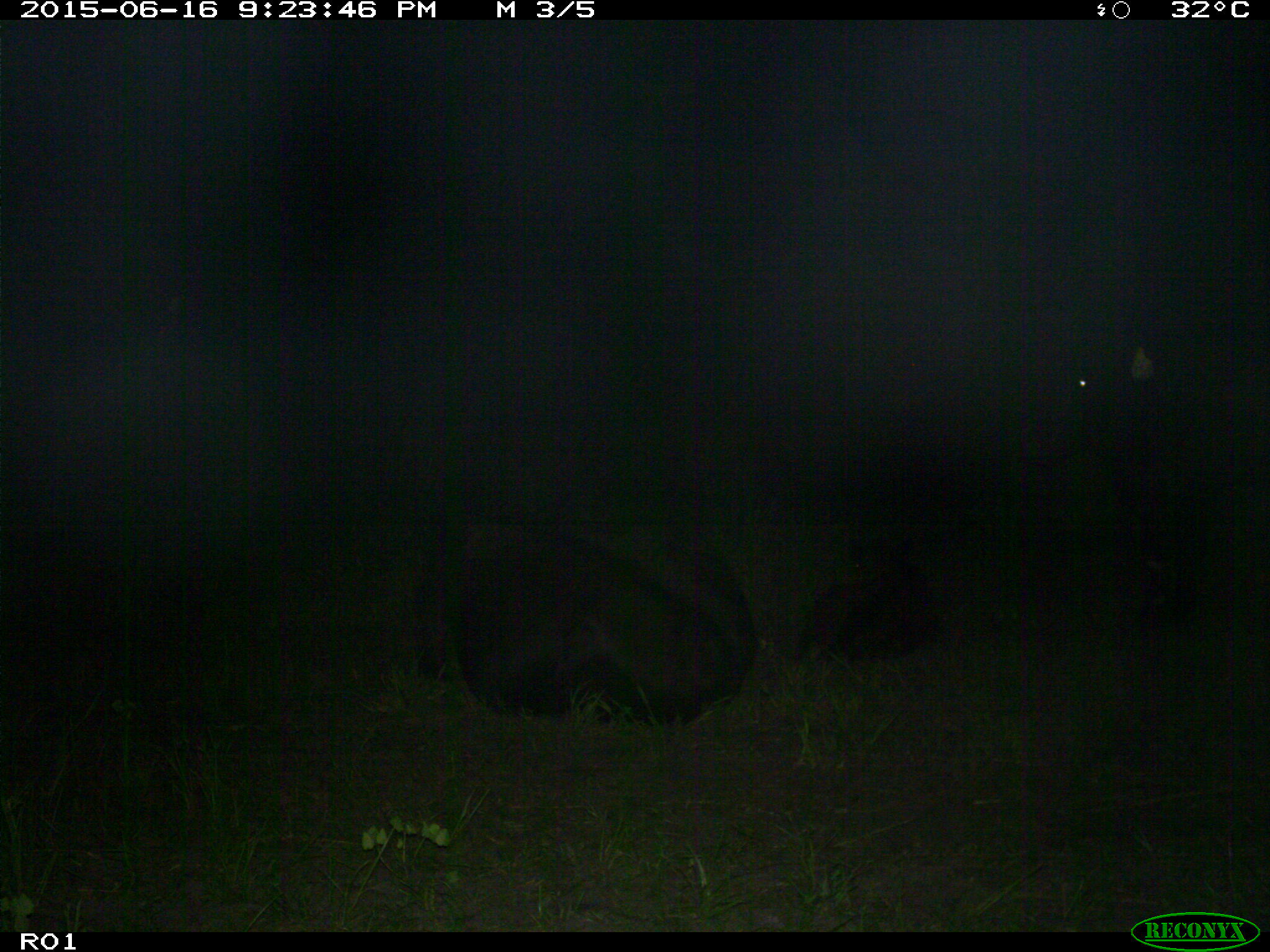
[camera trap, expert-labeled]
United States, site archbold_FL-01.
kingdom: Animalia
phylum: Chordata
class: Mammalia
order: Artiodactyla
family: Bovidae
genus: Bos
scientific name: Bos taurus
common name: domestic cow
Bos taurus (domestic cow).